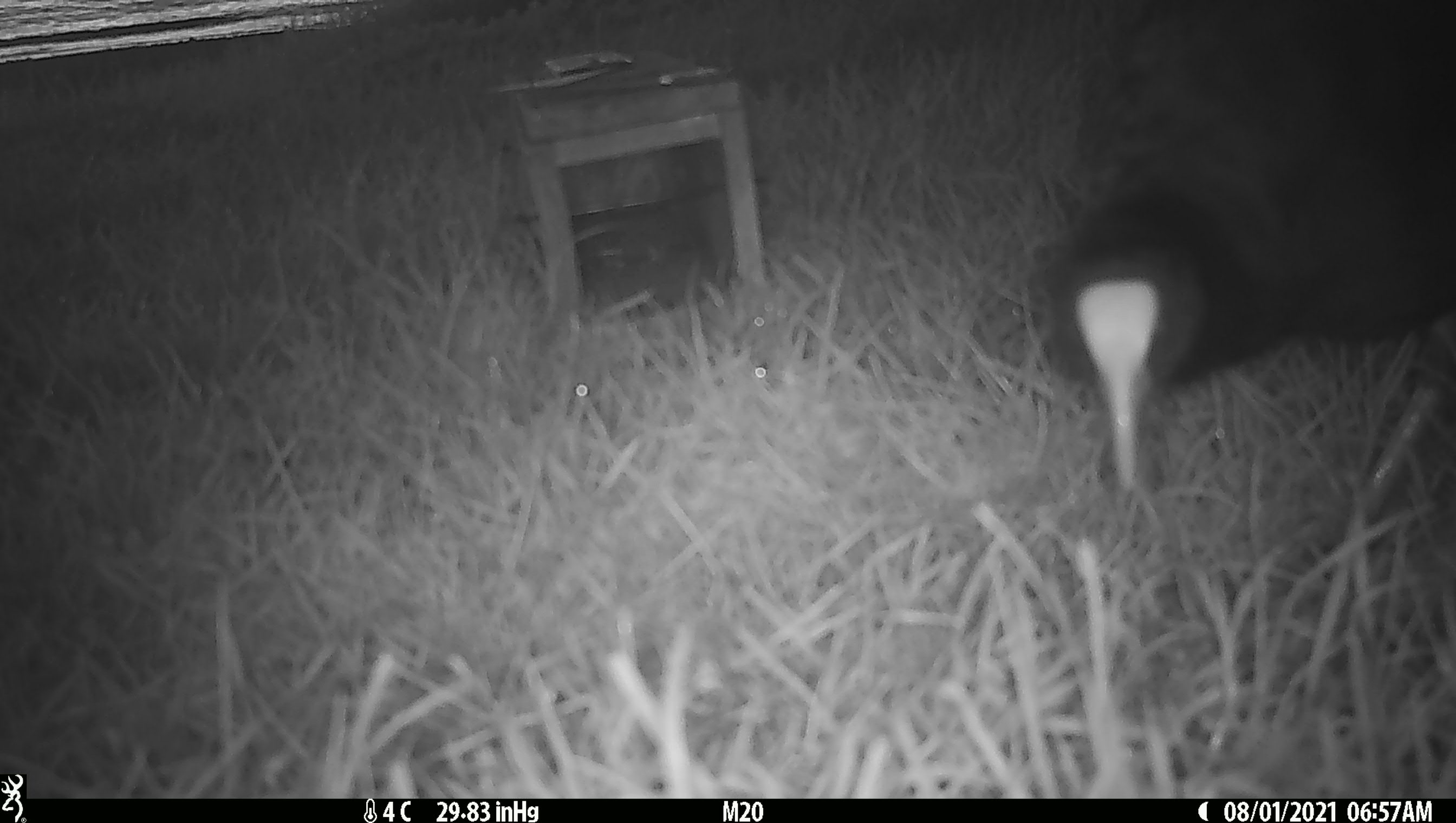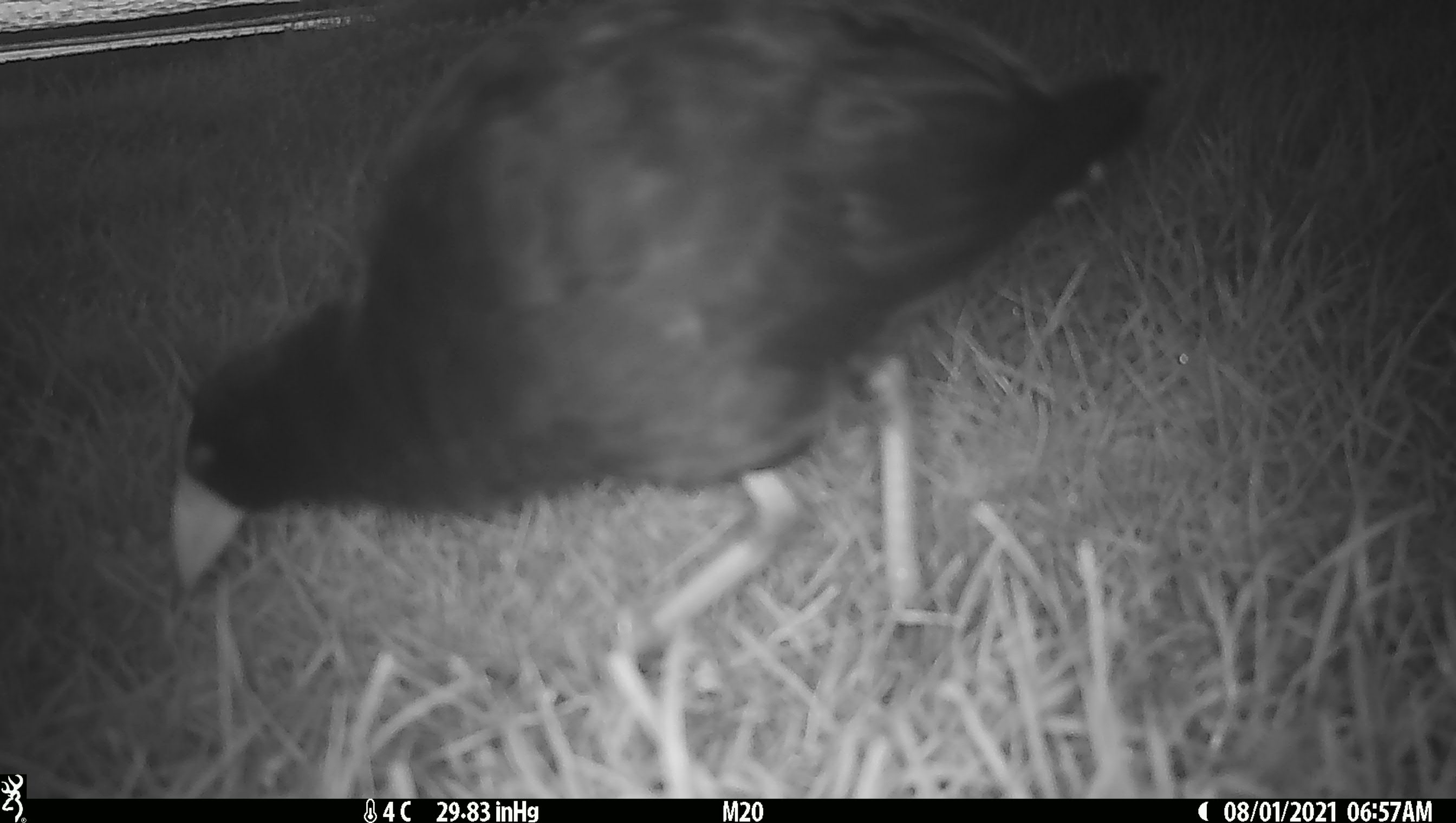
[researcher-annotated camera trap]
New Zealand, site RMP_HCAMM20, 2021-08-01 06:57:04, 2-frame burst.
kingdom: Animalia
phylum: Chordata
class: Aves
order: Gruiformes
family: Rallidae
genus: Porphyrio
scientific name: Porphyrio melanotus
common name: australasian swamphen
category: pukeko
Pukeko (australasian swamphen) (Porphyrio melanotus).